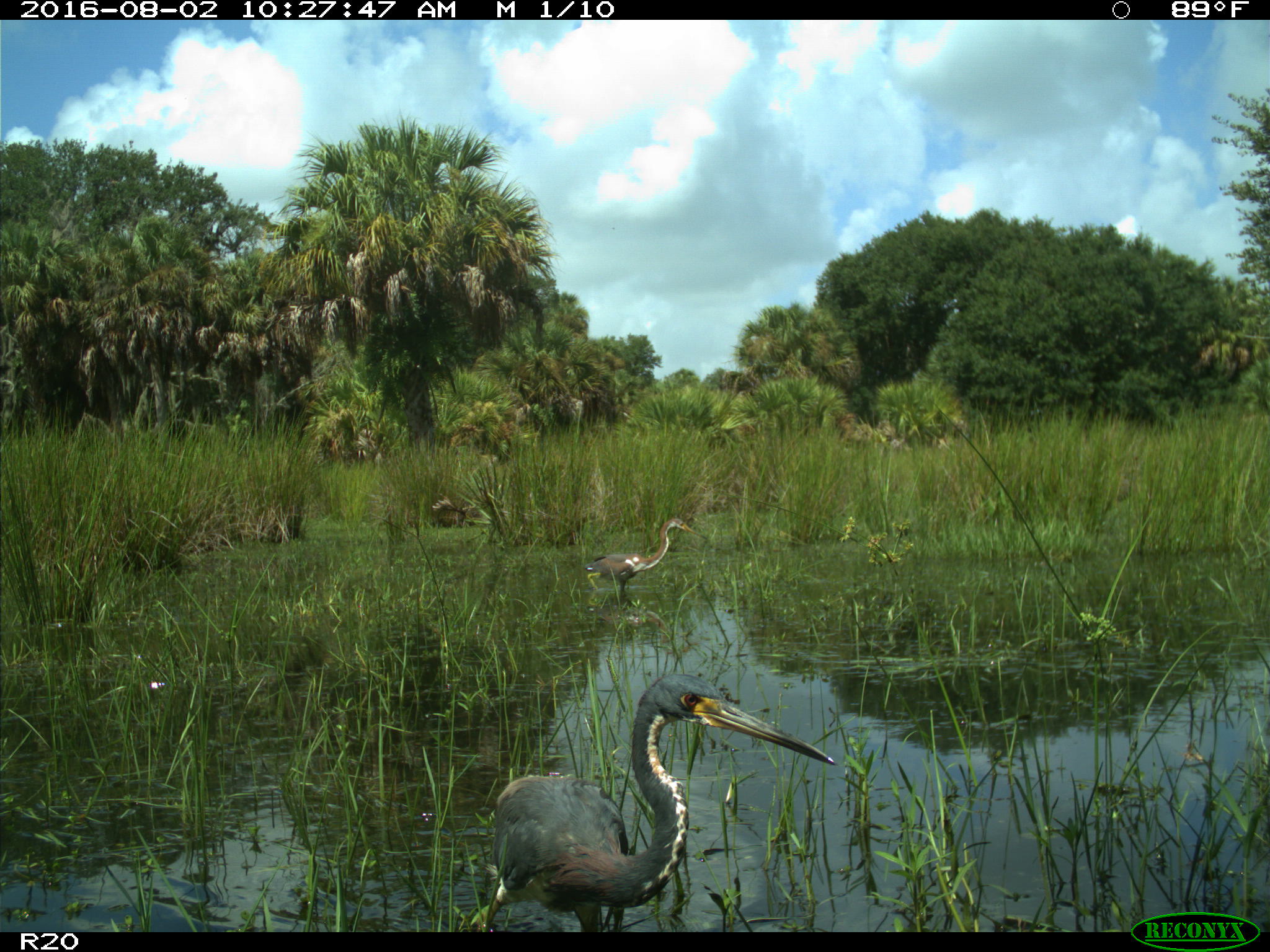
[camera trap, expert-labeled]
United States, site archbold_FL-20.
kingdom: Animalia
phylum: Chordata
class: Aves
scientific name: Aves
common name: birds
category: unidentified bird